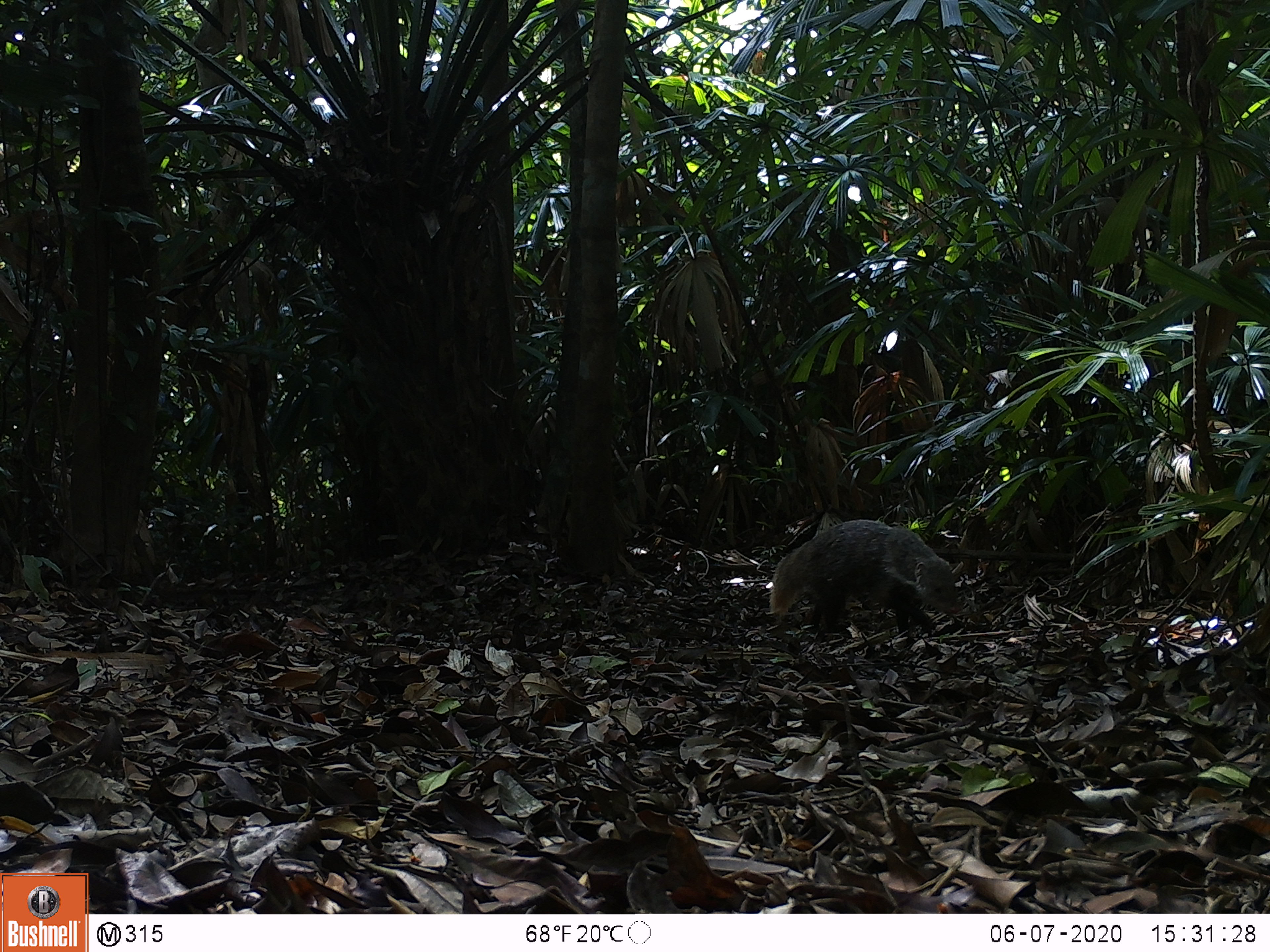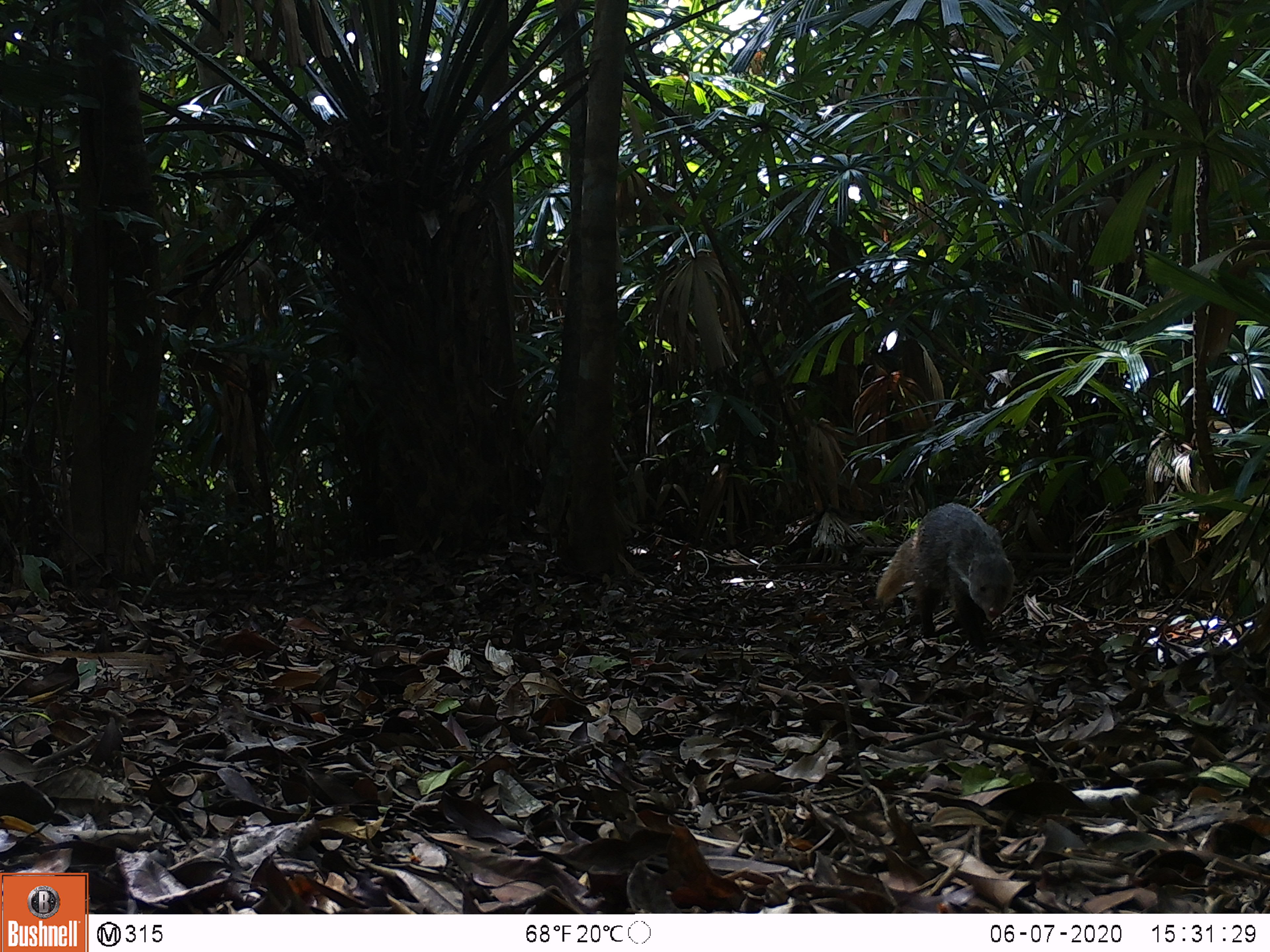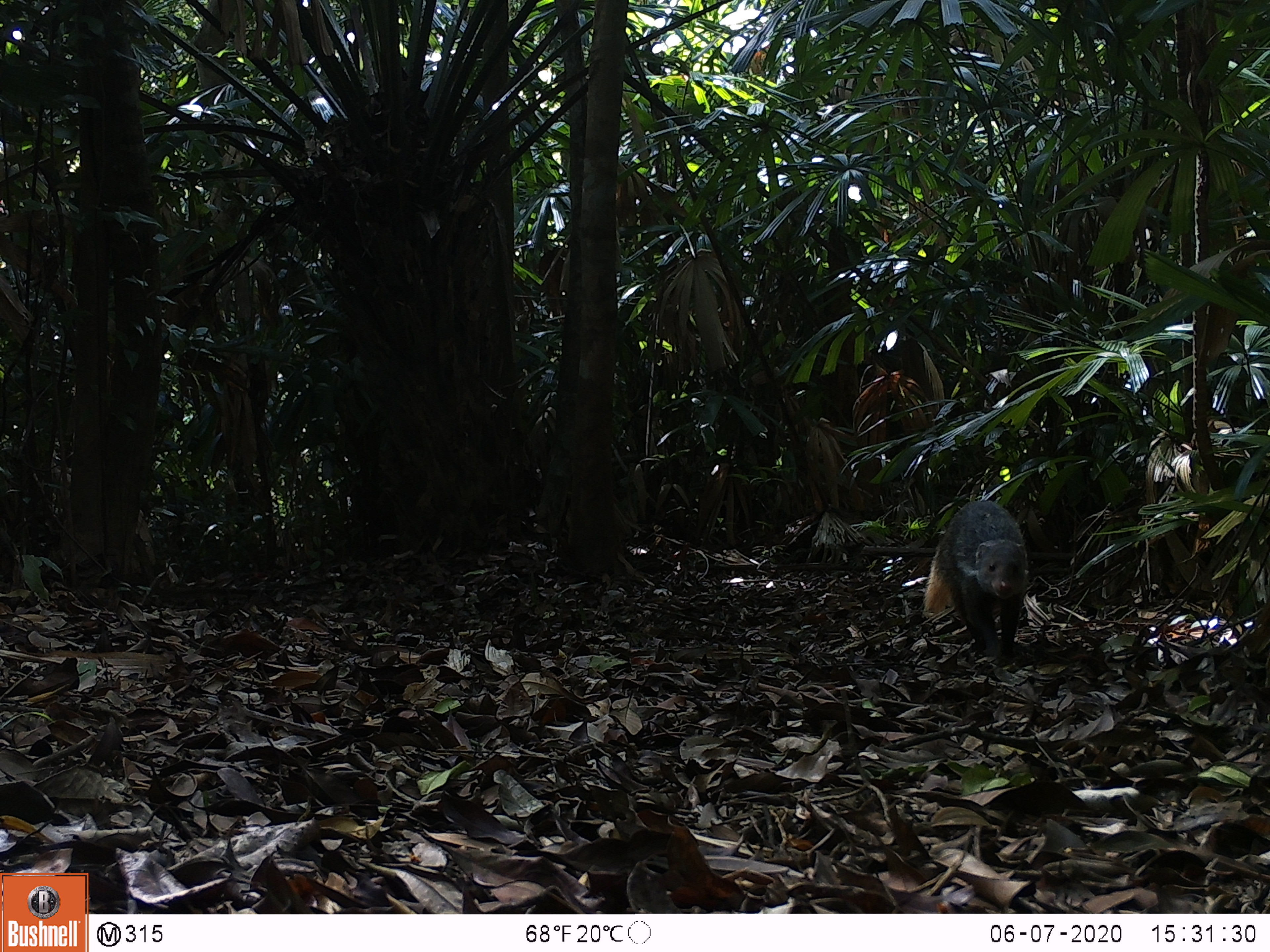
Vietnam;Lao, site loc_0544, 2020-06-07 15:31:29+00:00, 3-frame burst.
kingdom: Animalia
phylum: Chordata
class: Mammalia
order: Carnivora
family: Herpestidae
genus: Urva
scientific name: Urva urva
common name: crab-eating mongoose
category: crab eating mongoose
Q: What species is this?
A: Crab eating mongoose (crab-eating mongoose) (Urva urva).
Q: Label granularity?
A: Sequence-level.